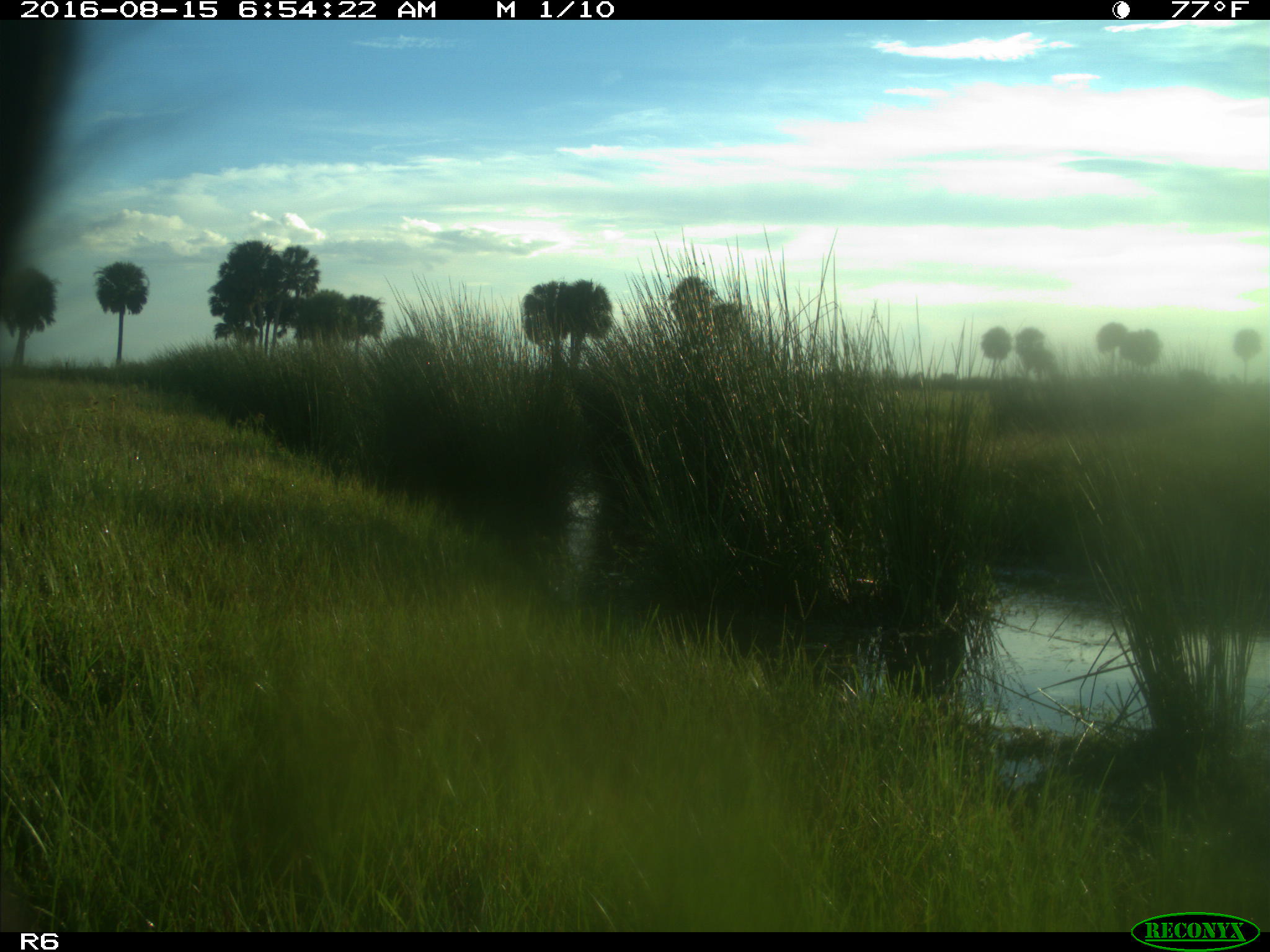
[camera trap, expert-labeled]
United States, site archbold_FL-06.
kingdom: Animalia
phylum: Chordata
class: Mammalia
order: Artiodactyla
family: Bovidae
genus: Bos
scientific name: Bos taurus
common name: domestic cow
Bos taurus (domestic cow).